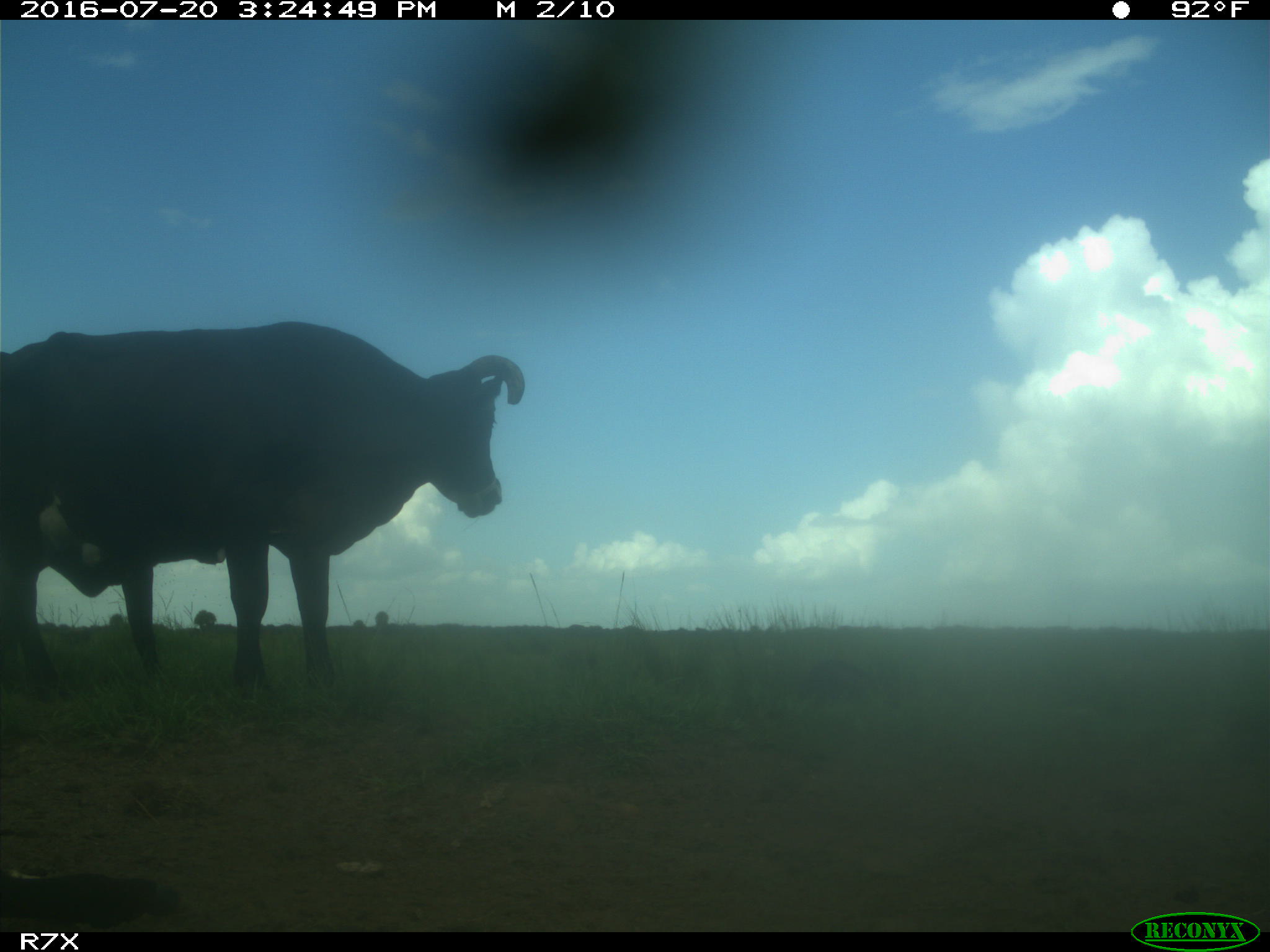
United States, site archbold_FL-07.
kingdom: Animalia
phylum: Chordata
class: Mammalia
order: Artiodactyla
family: Bovidae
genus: Bos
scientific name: Bos taurus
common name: domestic cow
Bos taurus (domestic cow).